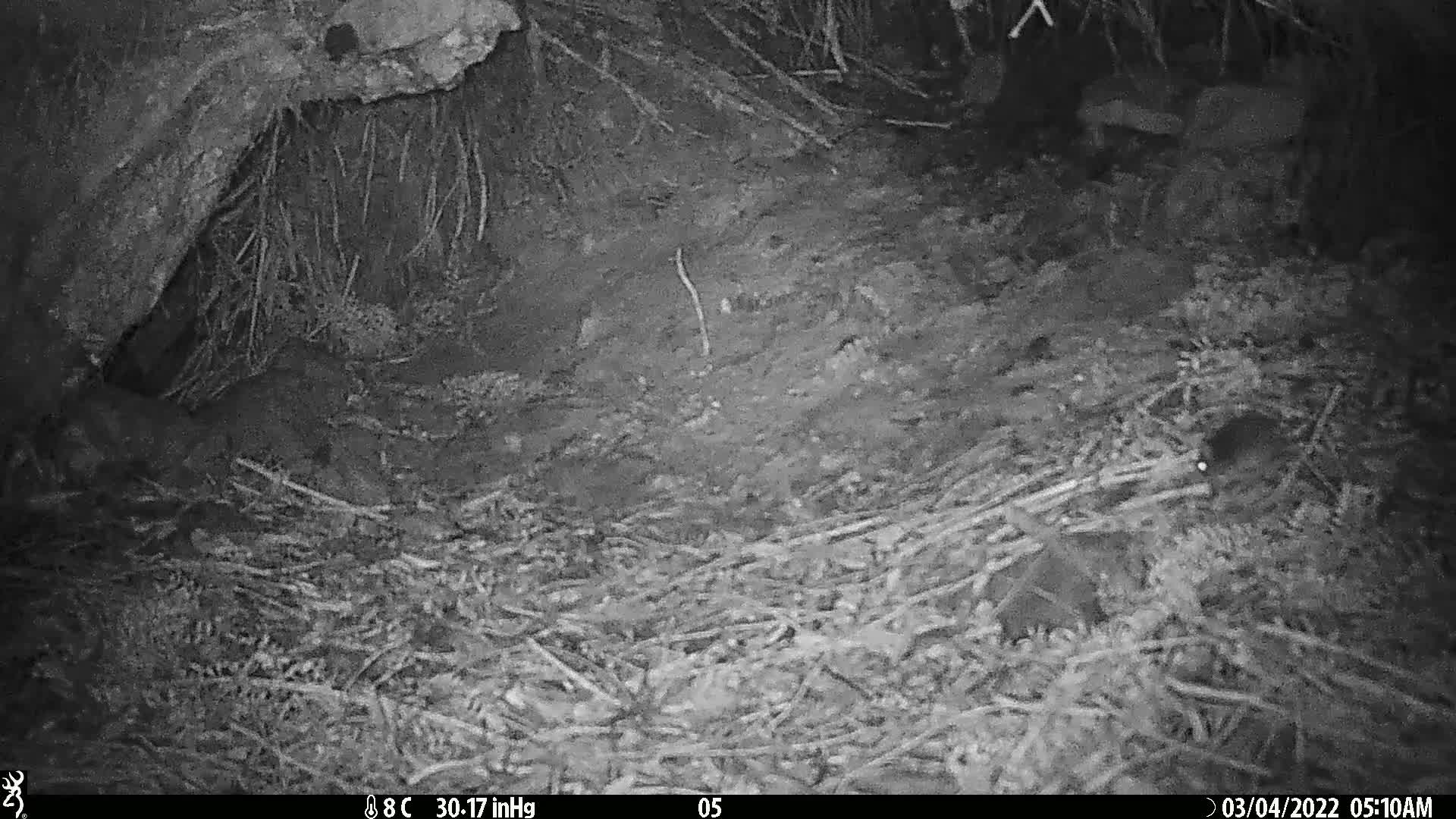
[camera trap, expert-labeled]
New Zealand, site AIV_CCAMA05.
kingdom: Animalia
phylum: Chordata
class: Mammalia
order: Rodentia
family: Muridae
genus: Mus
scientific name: Mus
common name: mouse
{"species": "mouse (Mus)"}